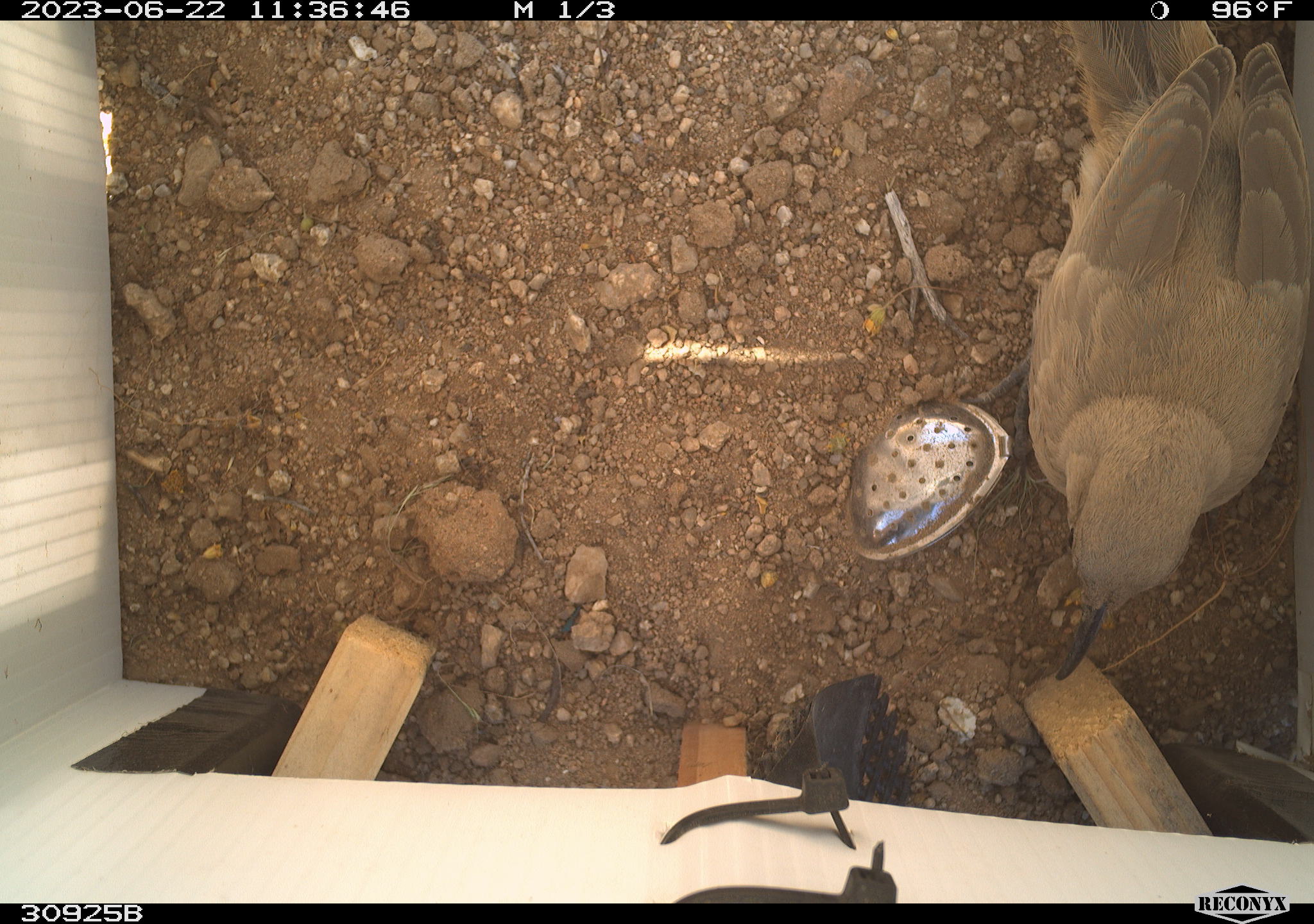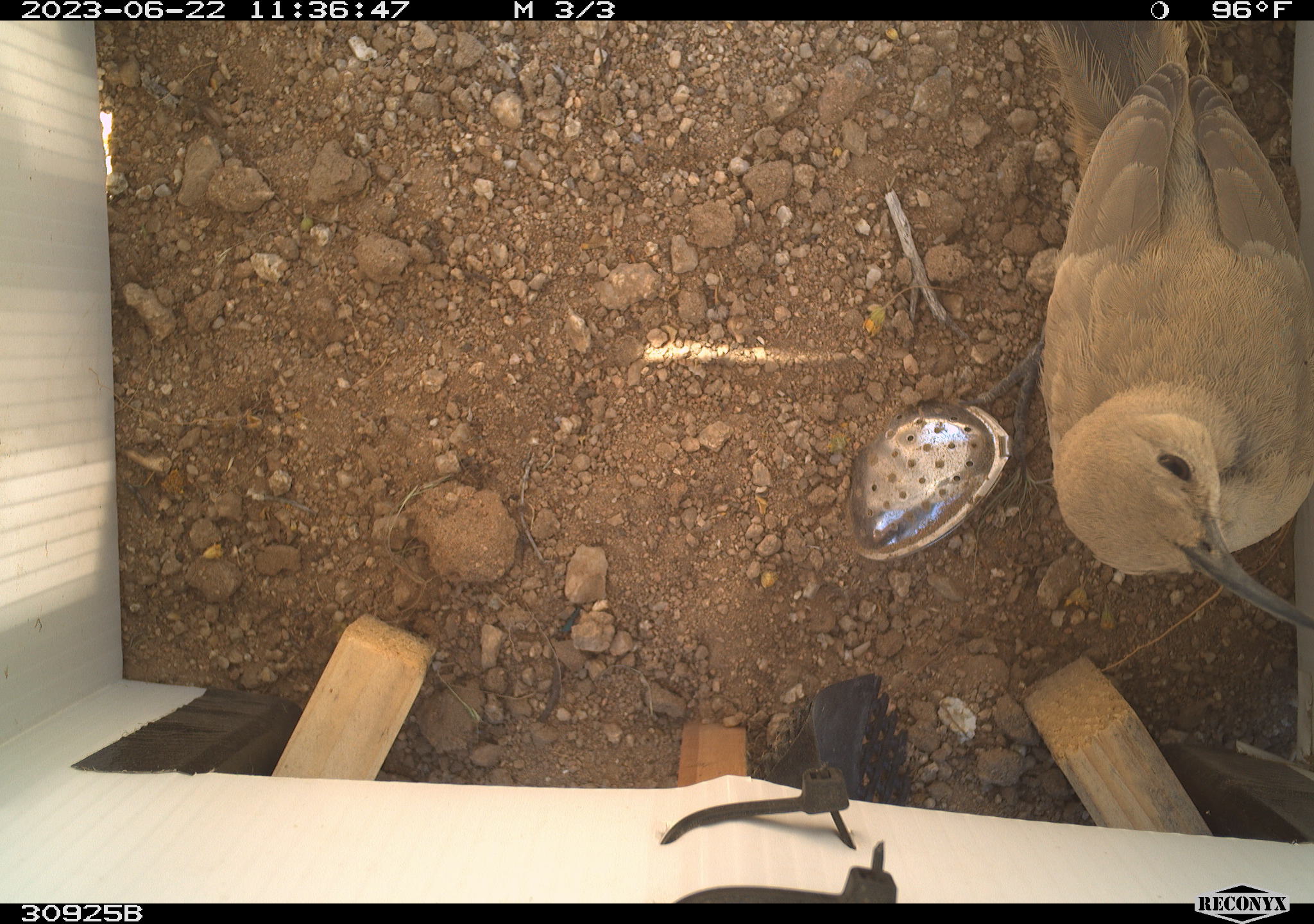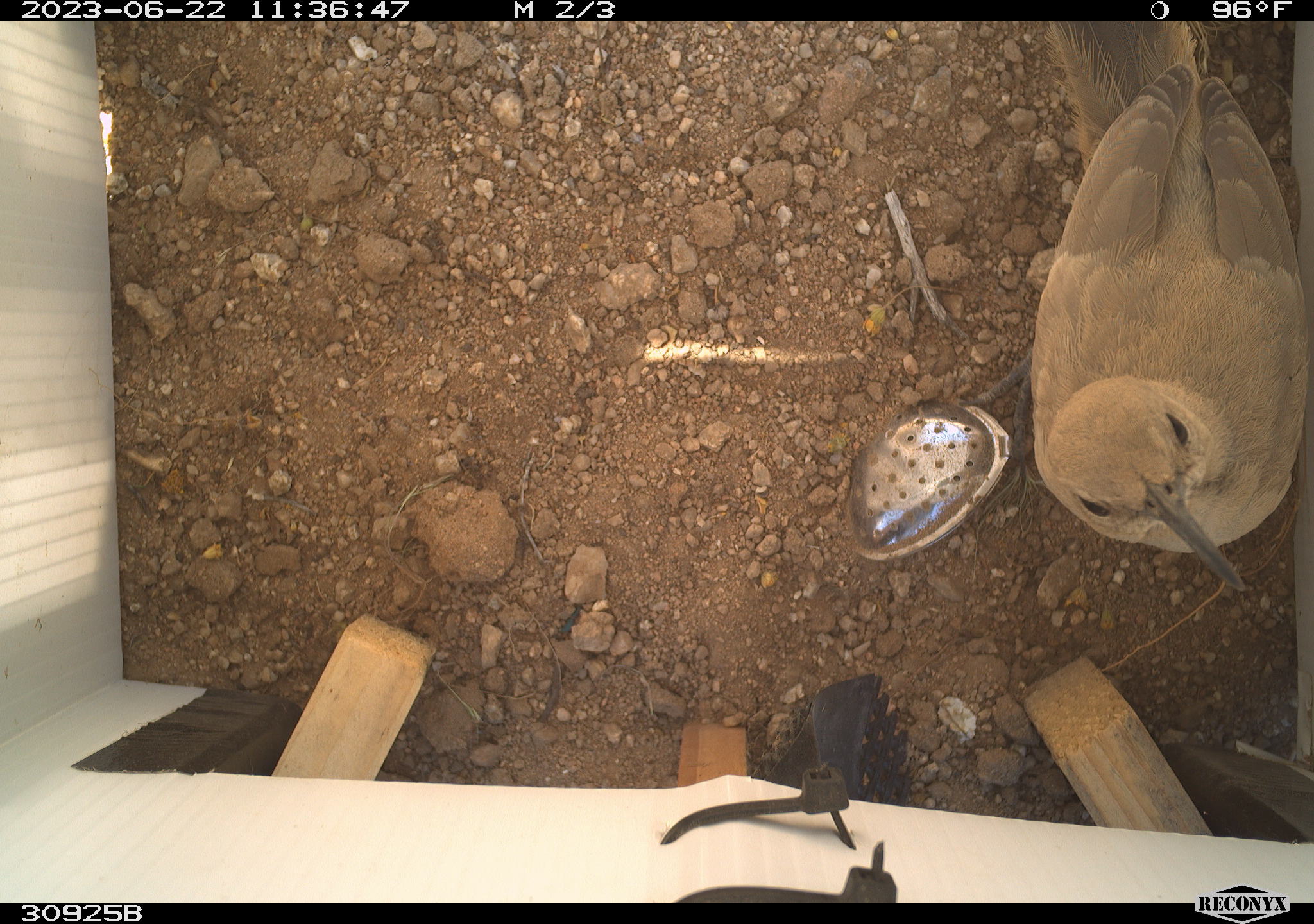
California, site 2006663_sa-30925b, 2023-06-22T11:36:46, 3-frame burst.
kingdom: Animalia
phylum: Chordata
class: Aves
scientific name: Aves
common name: bird